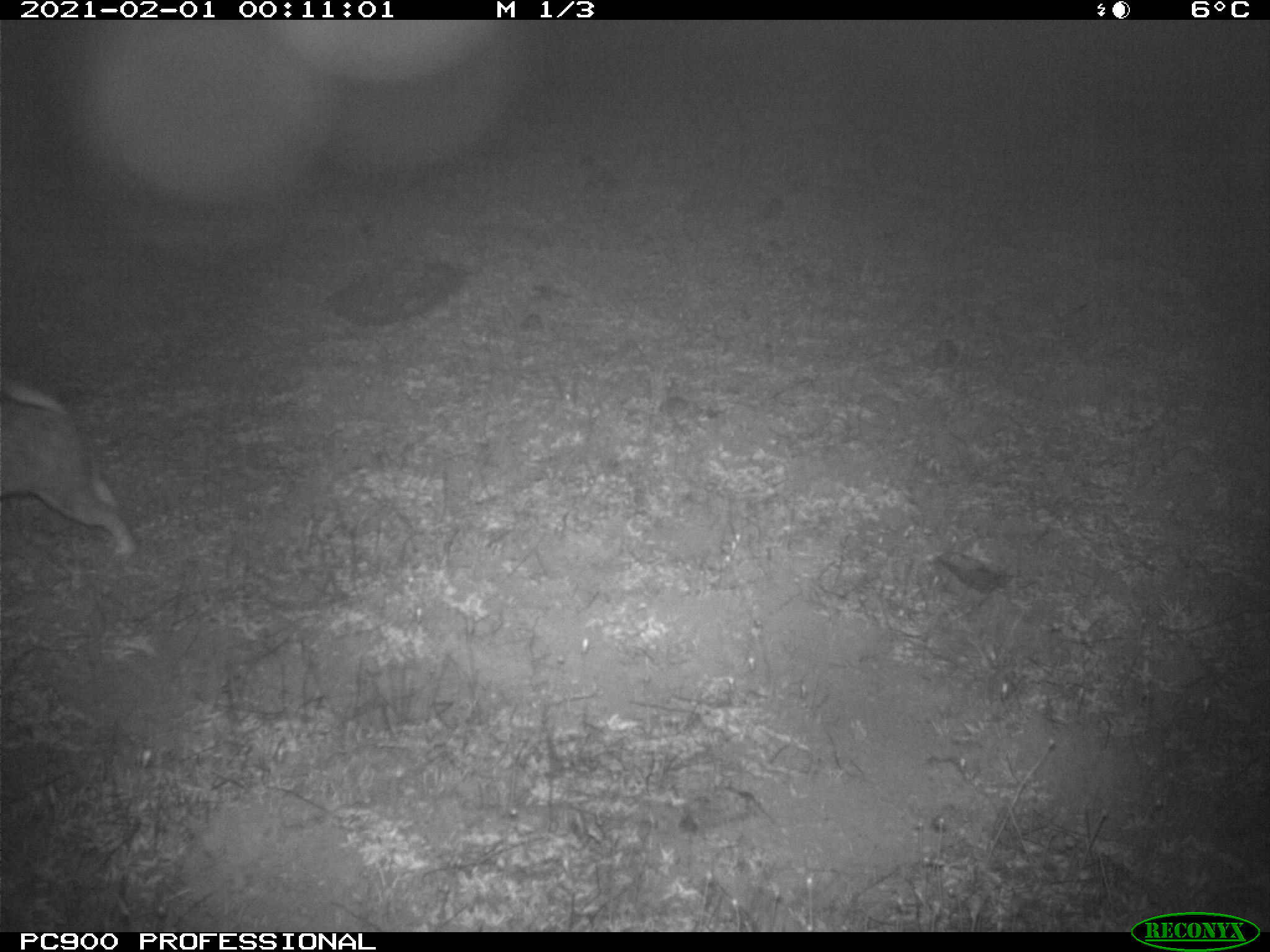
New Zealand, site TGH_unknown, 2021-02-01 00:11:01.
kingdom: Animalia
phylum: Chordata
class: Mammalia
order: Lagomorpha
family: Leporidae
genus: Oryctolagus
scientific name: Oryctolagus cuniculus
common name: european rabbit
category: rabbit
Rabbit (european rabbit) (Oryctolagus cuniculus).